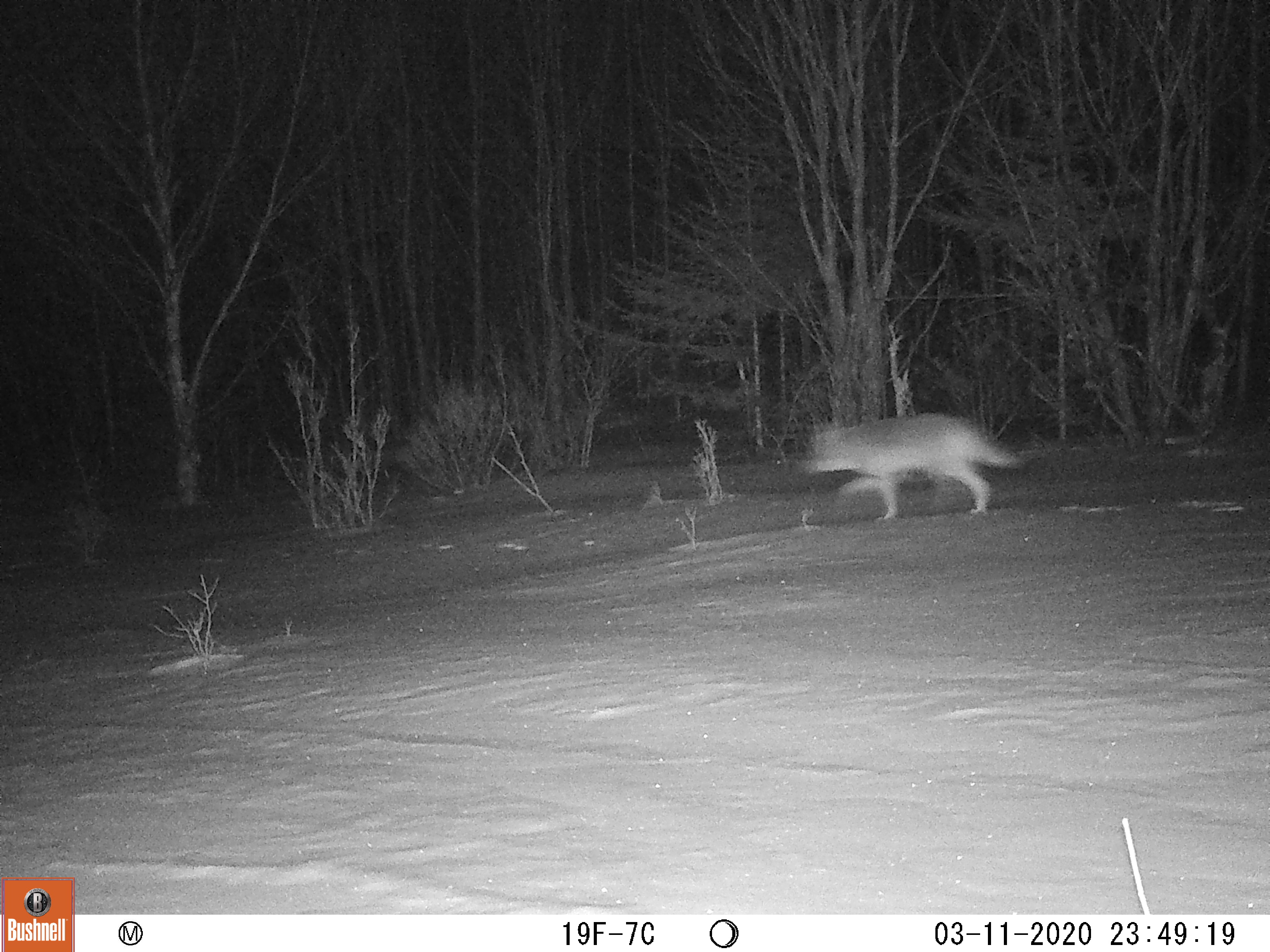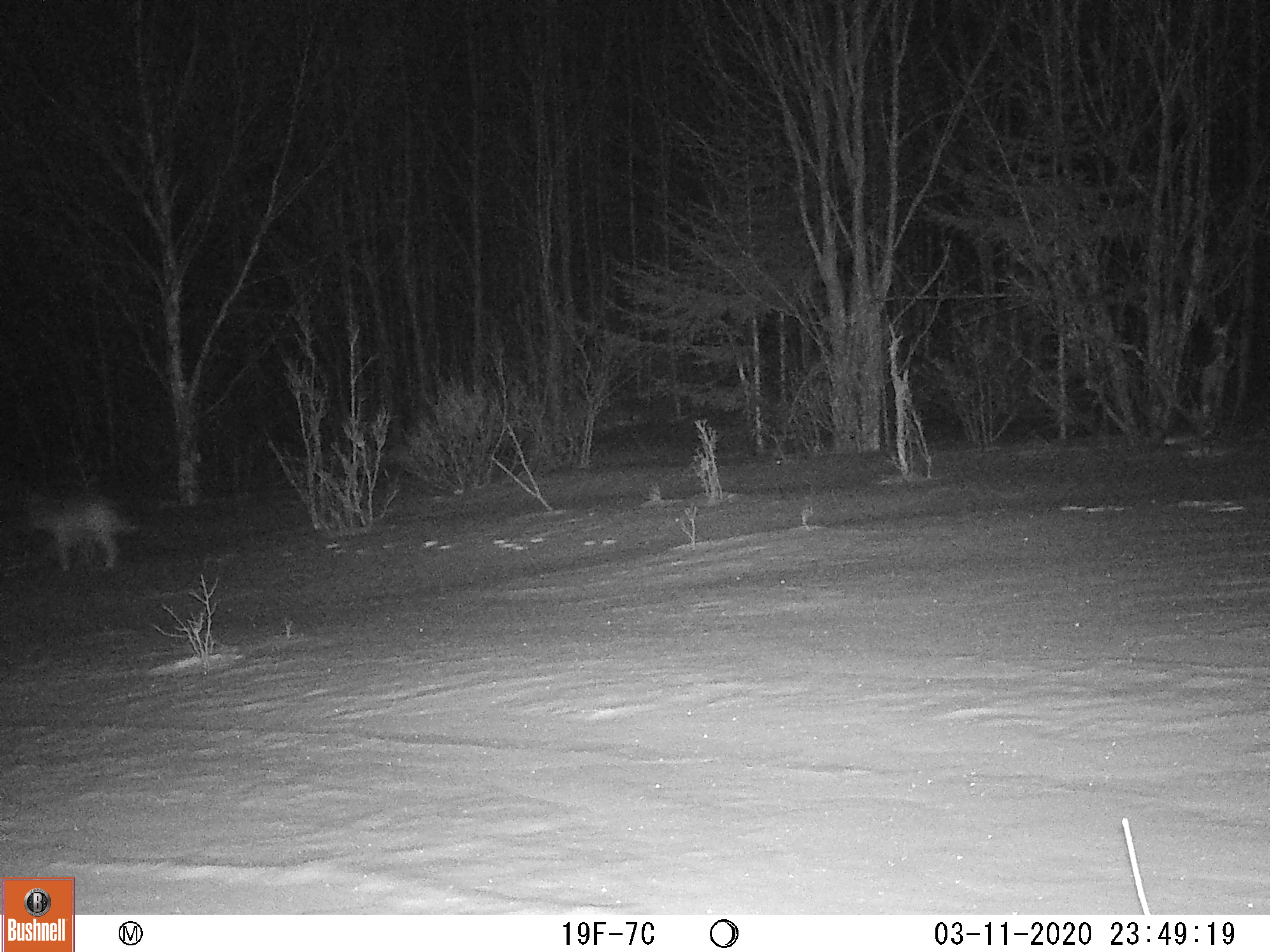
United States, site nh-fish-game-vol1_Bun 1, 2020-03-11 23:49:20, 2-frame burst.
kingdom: Animalia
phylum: Chordata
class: Mammalia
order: Carnivora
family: Canidae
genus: Canis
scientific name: Canis latrans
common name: coyote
Coyote (Canis latrans).